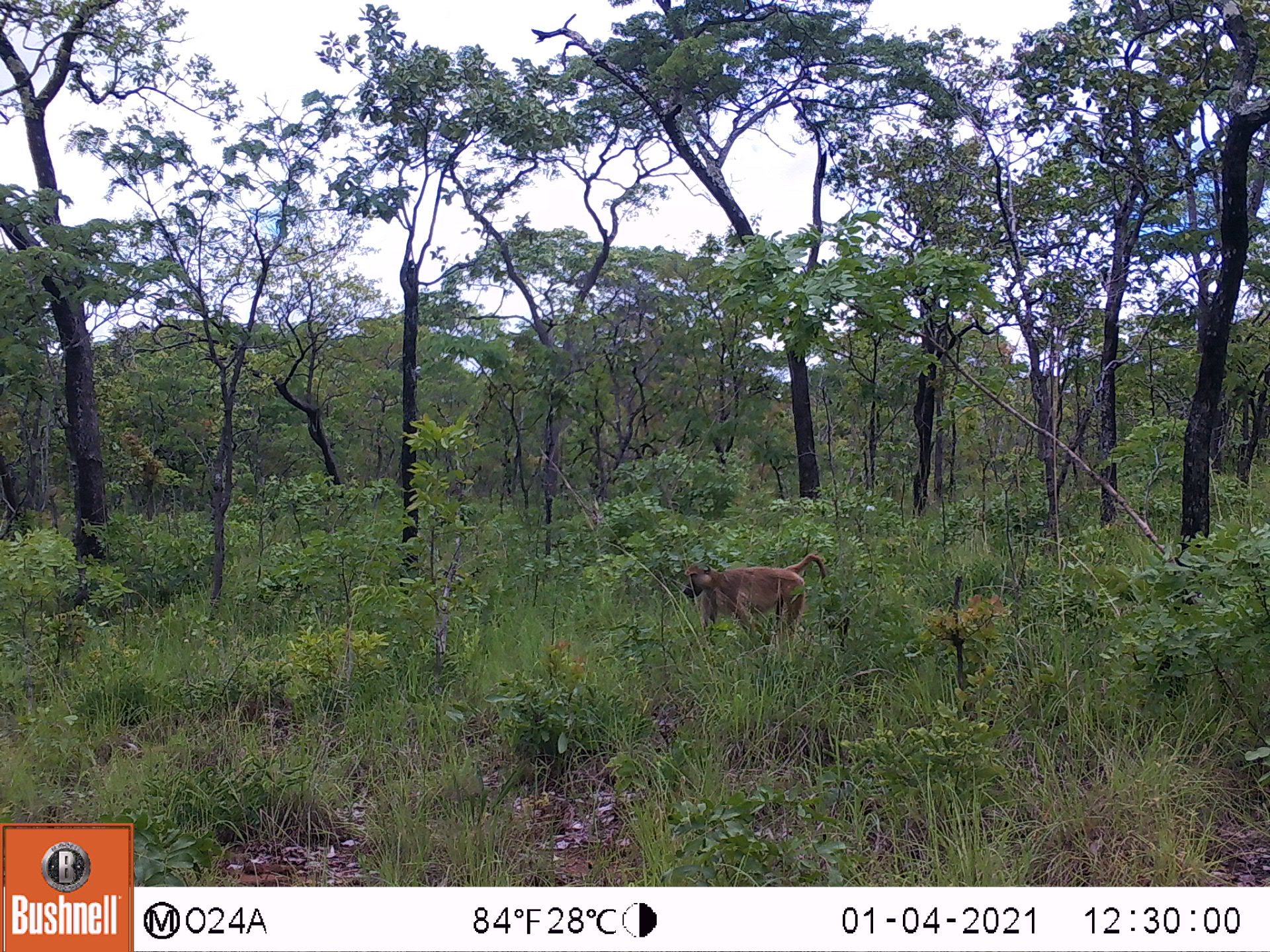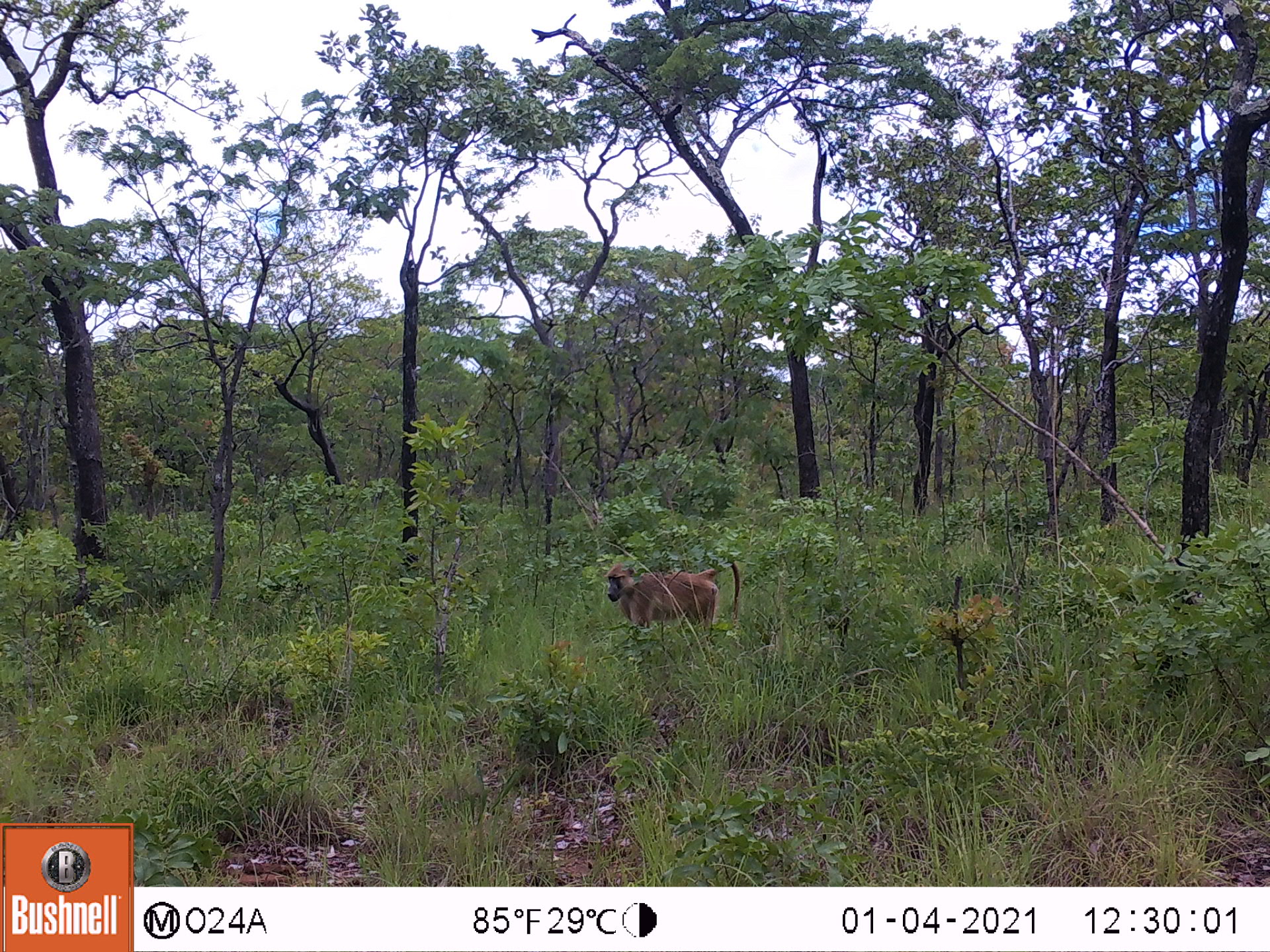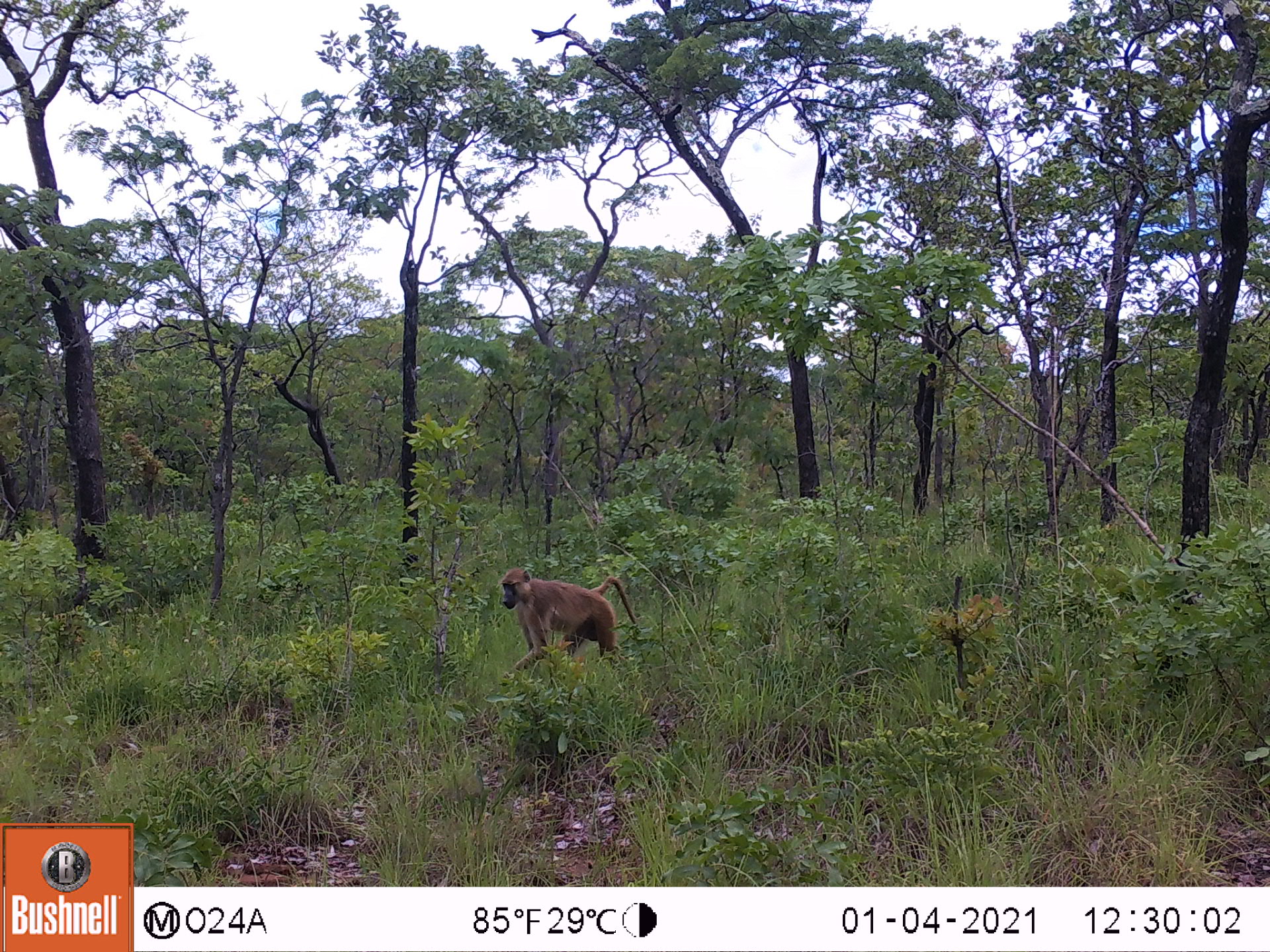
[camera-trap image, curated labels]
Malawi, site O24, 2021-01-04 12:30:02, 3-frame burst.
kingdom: Animalia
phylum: Chordata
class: Mammalia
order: Primates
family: Cercopithecidae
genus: Papio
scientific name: Papio cynocephalus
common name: yellow baboon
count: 1